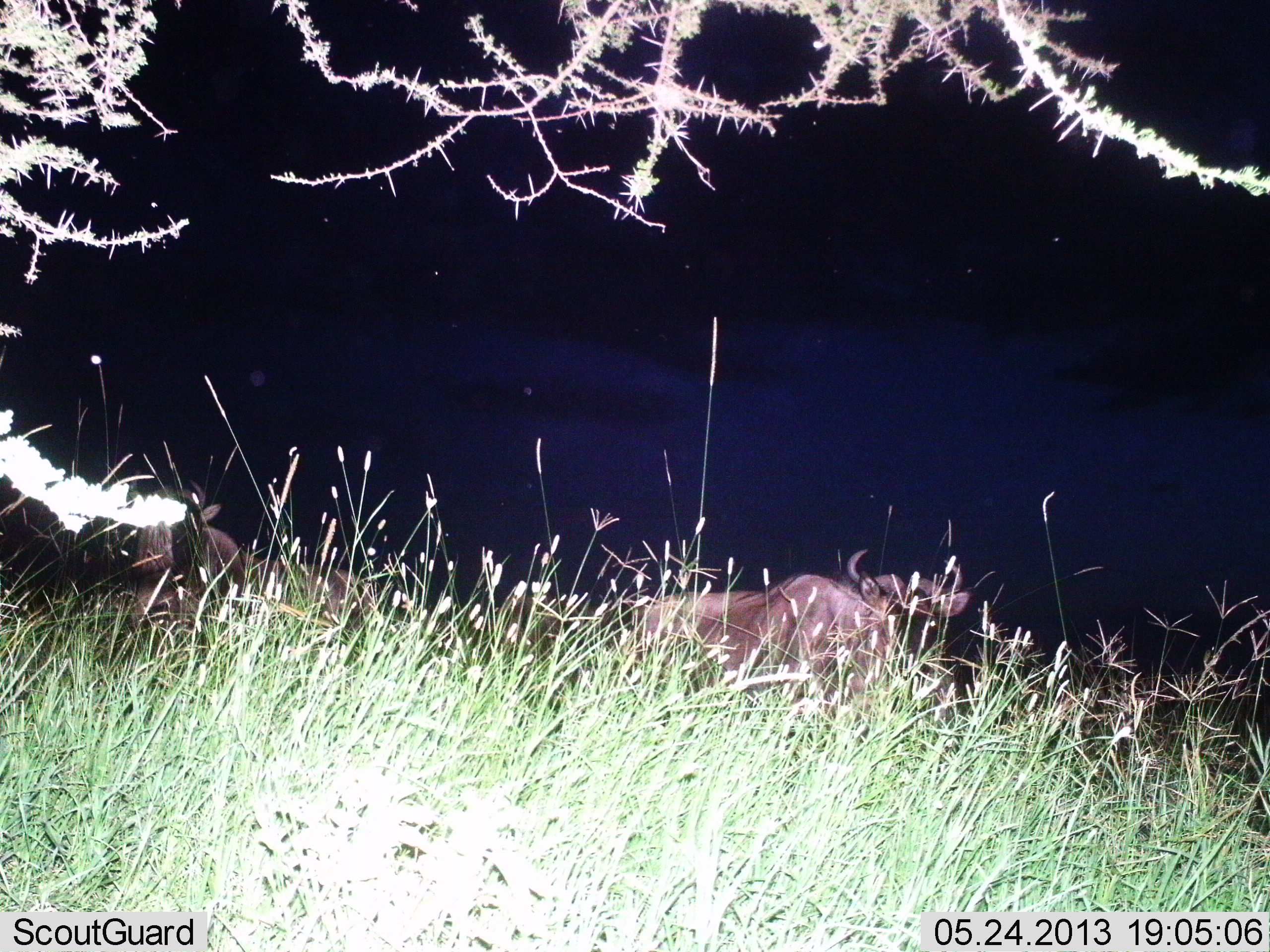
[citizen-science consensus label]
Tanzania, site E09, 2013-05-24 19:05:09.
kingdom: Animalia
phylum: Chordata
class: Mammalia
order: Artiodactyla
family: Bovidae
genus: Connochaetes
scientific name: Connochaetes taurinus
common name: blue wildebeest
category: wildebeest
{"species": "wildebeest (blue wildebeest) (Connochaetes taurinus)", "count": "2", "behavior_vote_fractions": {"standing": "65%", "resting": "29%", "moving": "0%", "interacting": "0%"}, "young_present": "0%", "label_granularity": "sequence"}